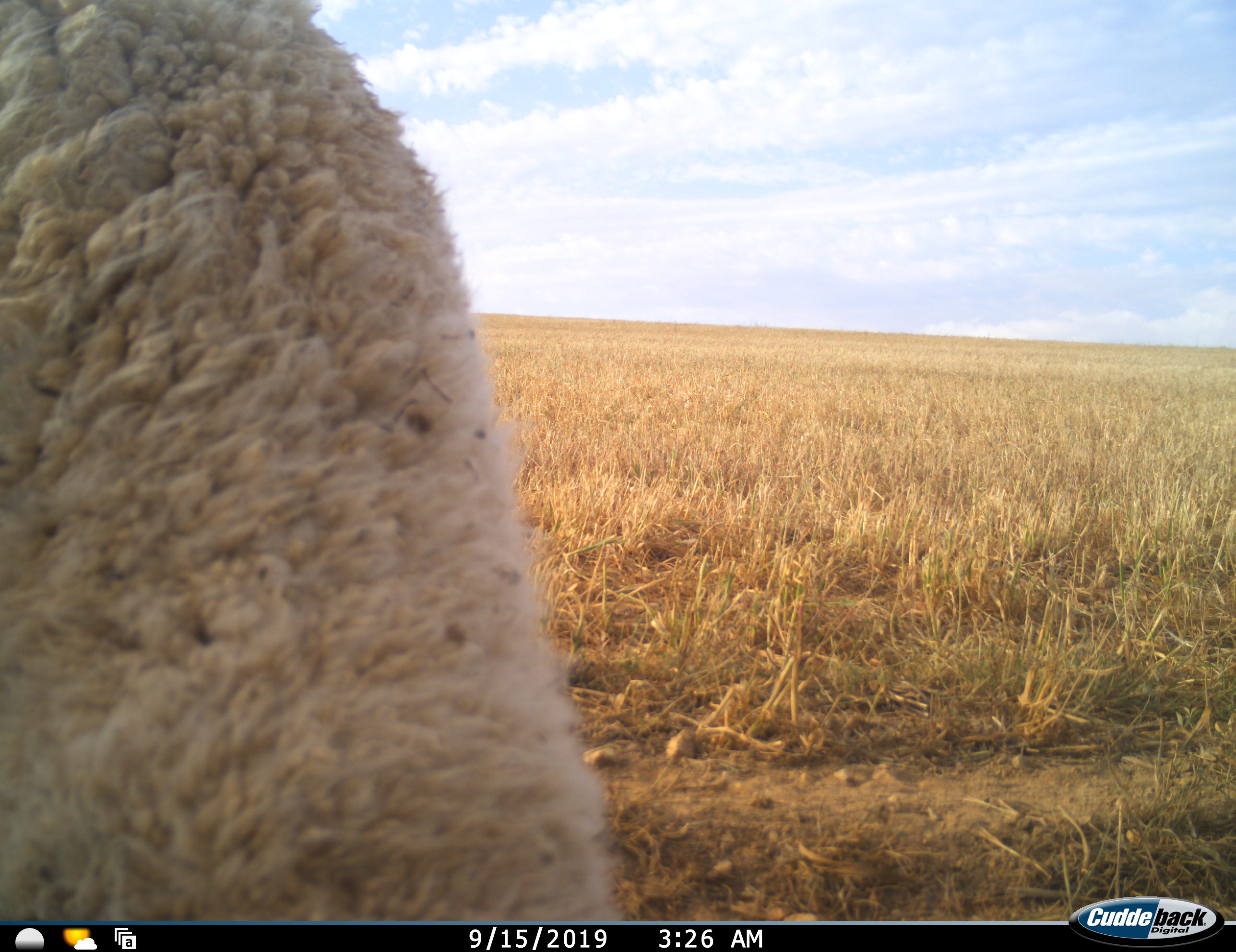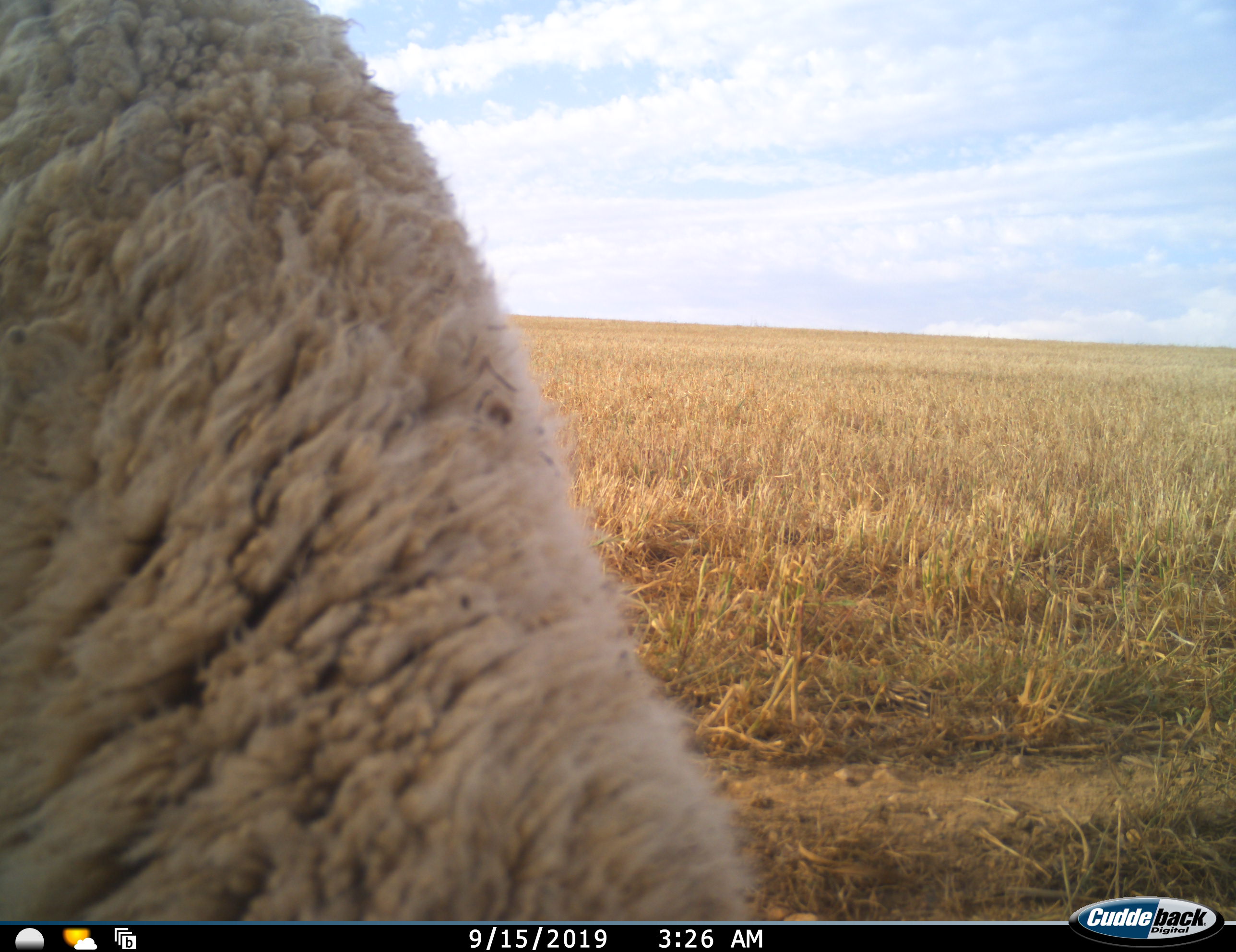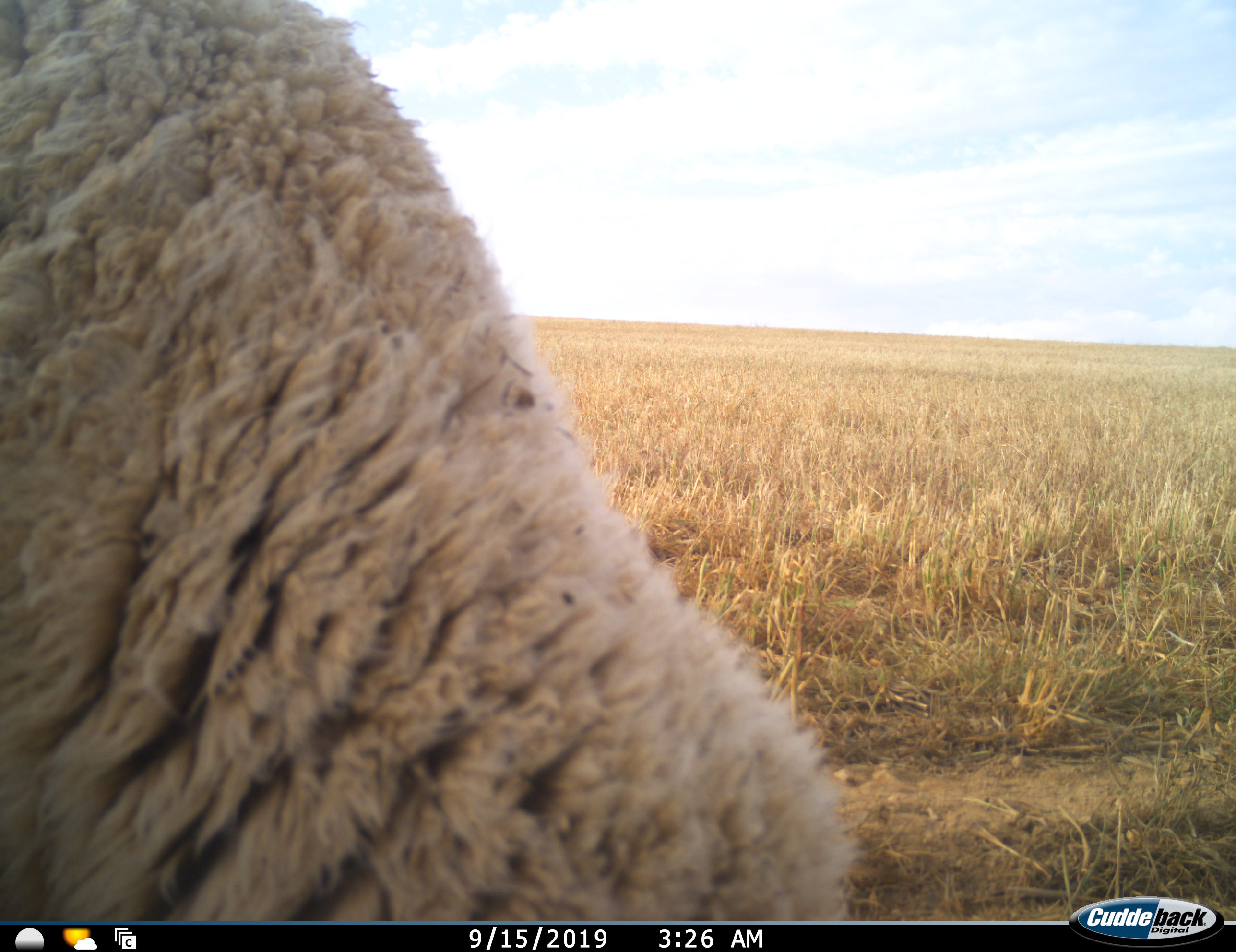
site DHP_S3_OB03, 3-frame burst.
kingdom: Animalia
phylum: Chordata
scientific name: Vertebrata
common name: domestic animal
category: domesticanimal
Domesticanimal (domestic animal) (Vertebrata), count 1. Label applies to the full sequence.